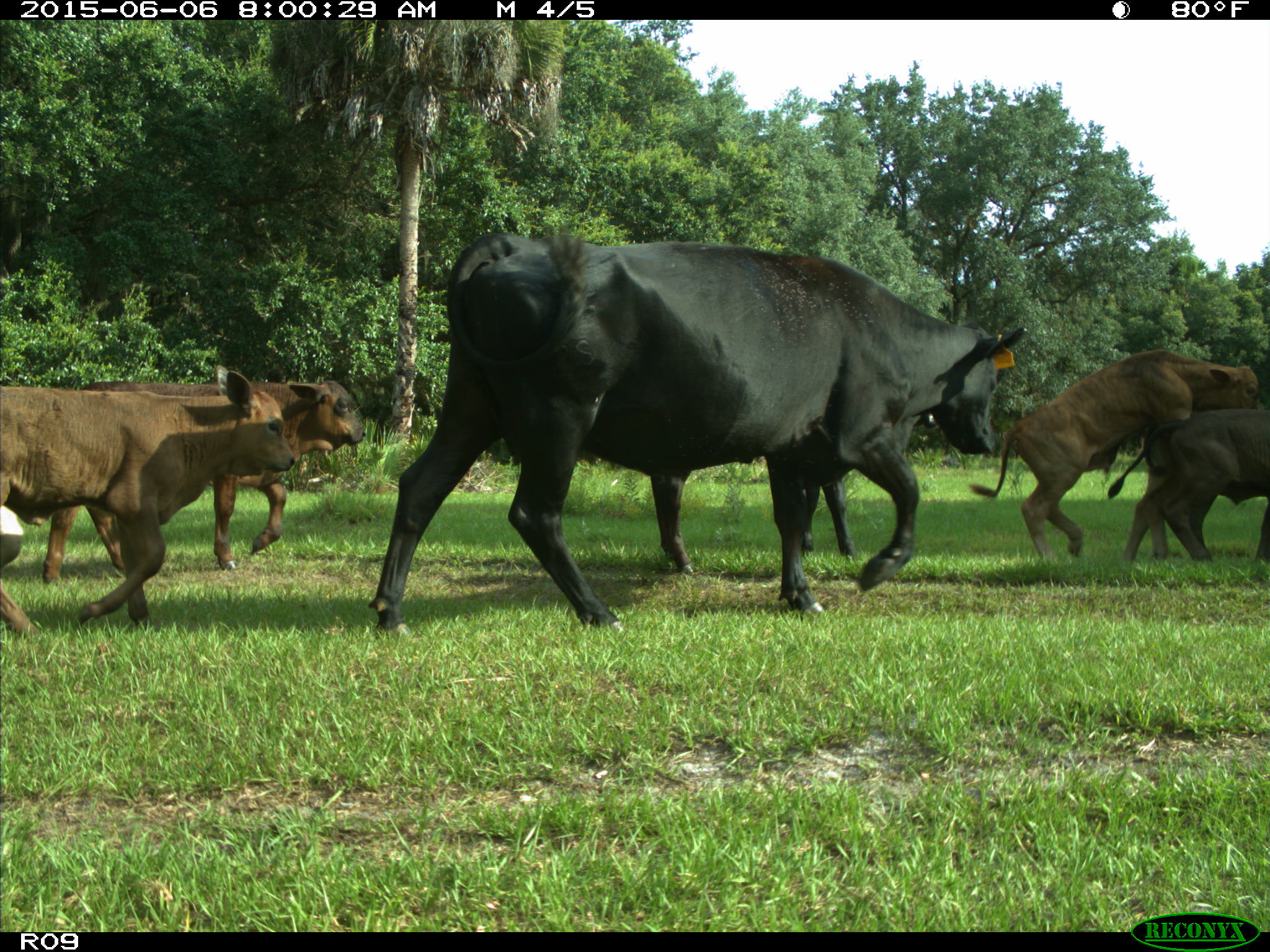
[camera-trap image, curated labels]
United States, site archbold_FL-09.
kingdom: Animalia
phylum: Chordata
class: Mammalia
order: Artiodactyla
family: Bovidae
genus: Bos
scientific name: Bos taurus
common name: domestic cow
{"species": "Bos taurus (domestic cow)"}